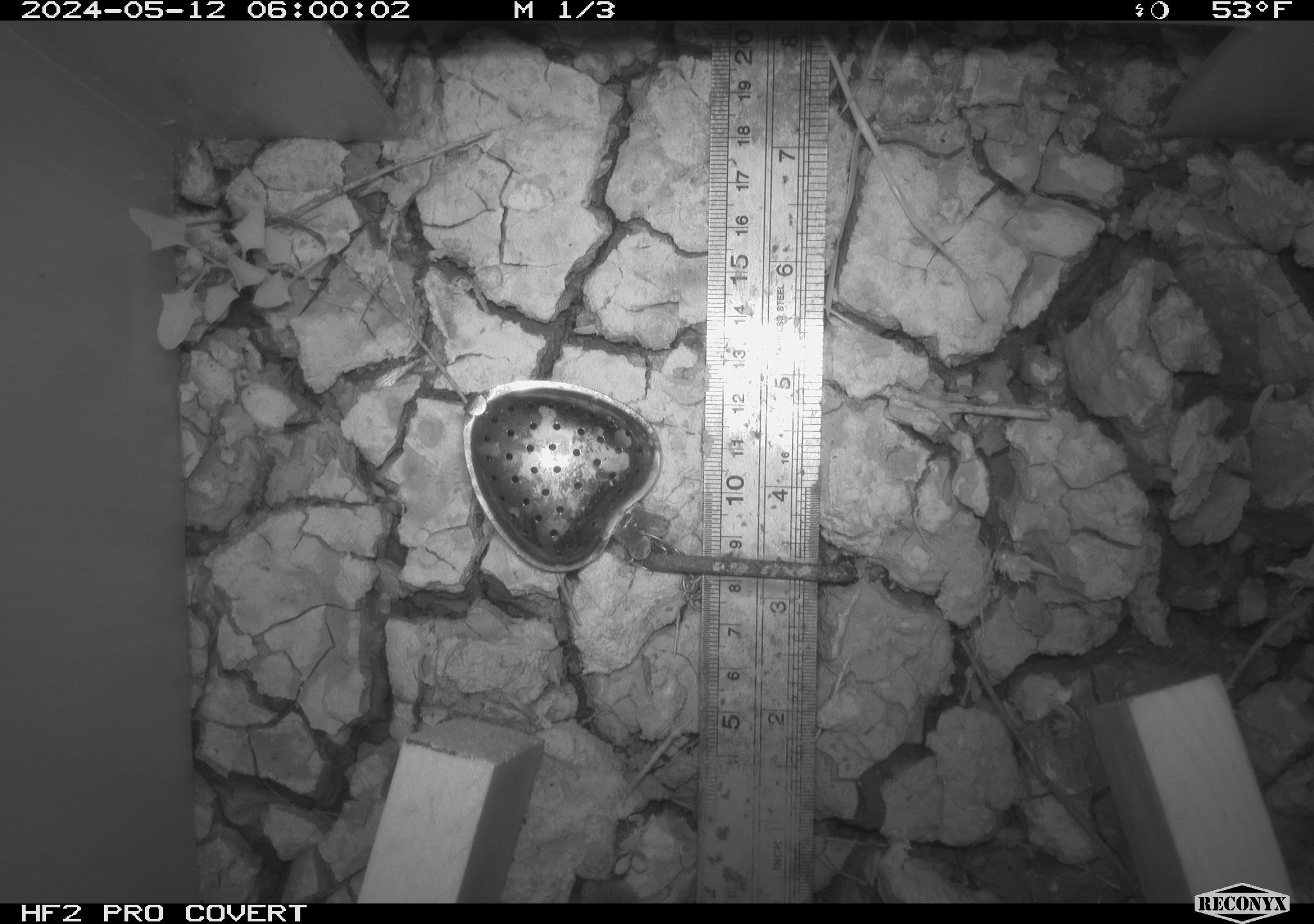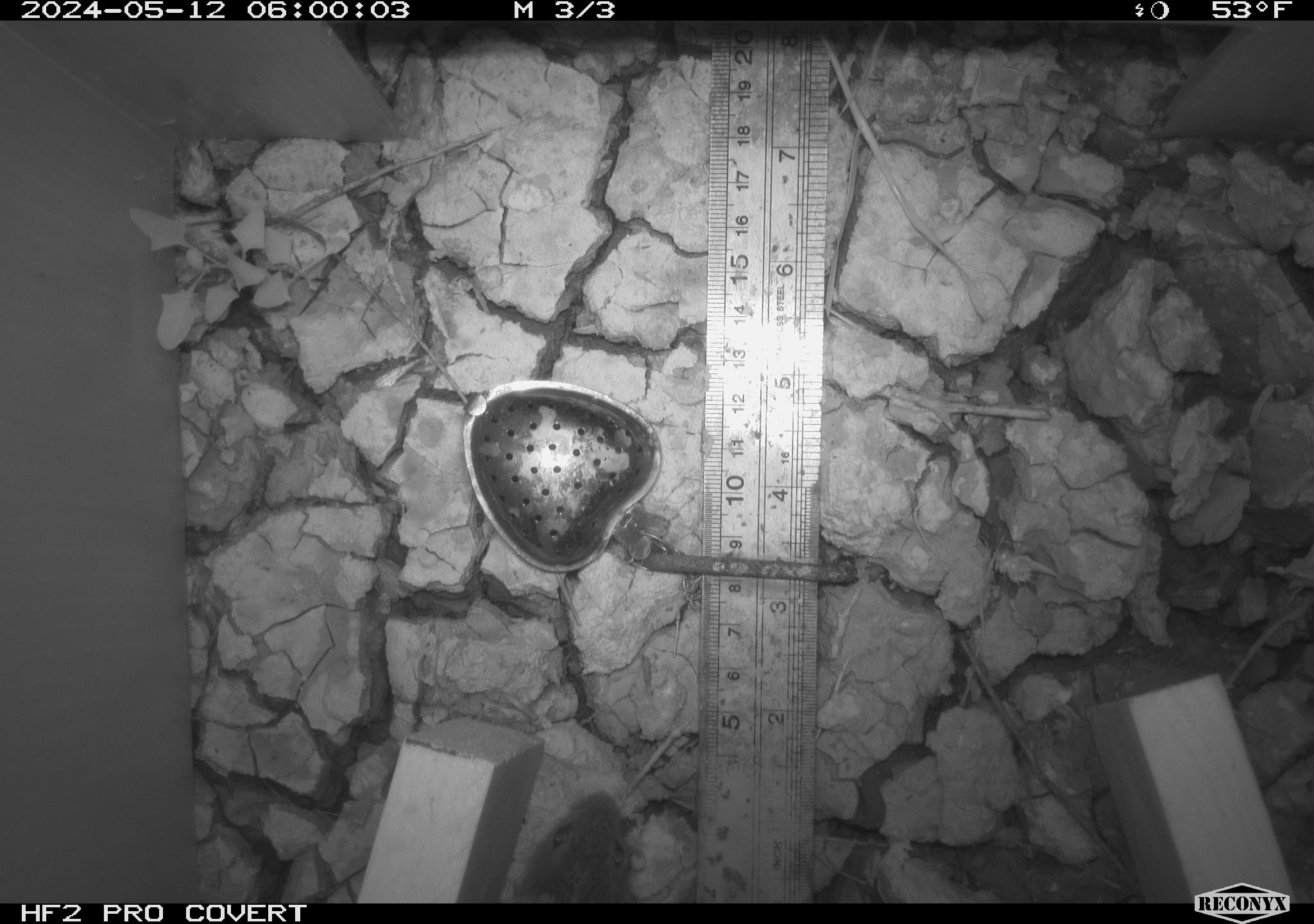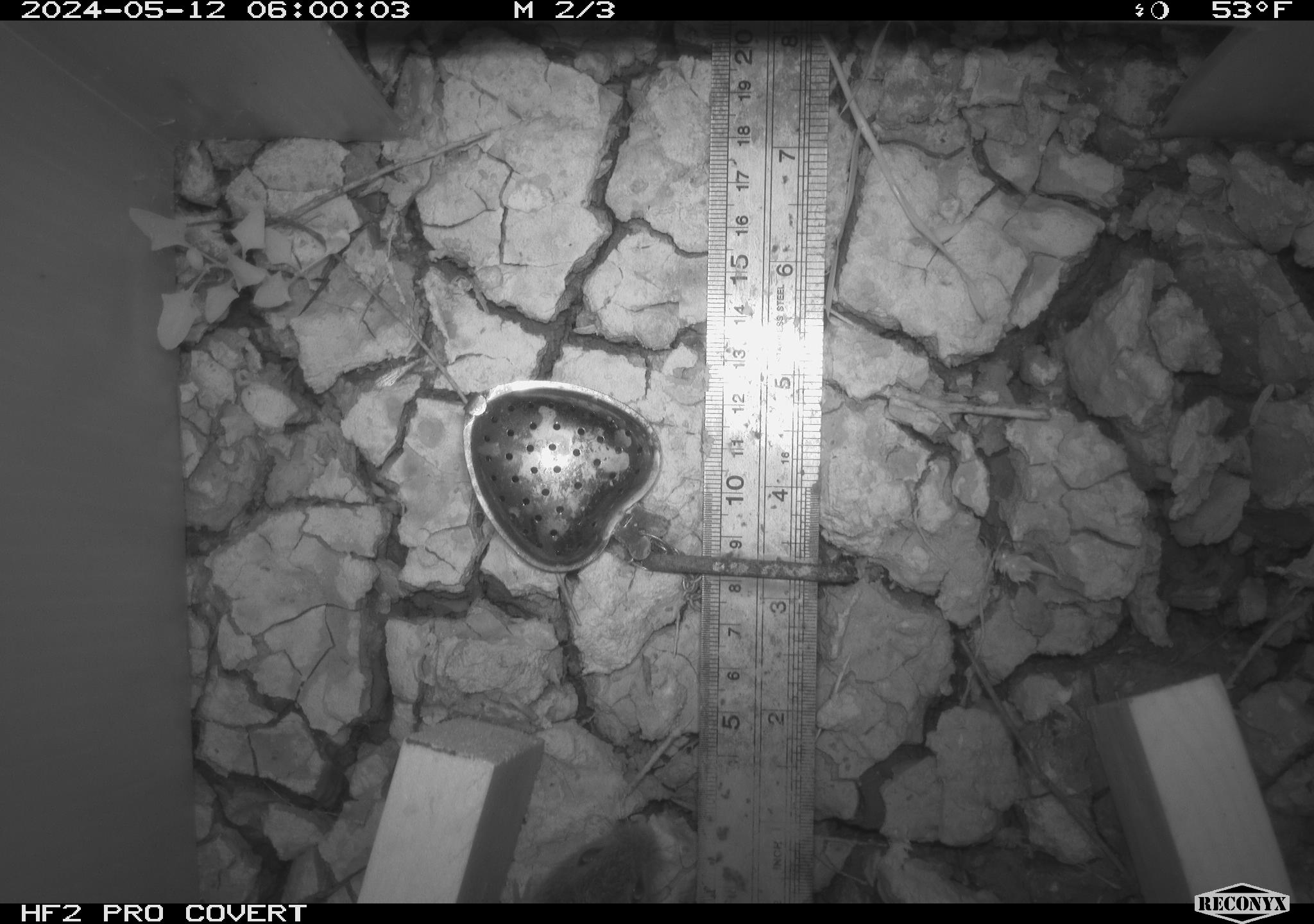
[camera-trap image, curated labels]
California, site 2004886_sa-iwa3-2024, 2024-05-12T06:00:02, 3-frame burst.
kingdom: Animalia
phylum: Chordata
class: Mammalia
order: Rodentia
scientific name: Rodentia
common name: mouse species